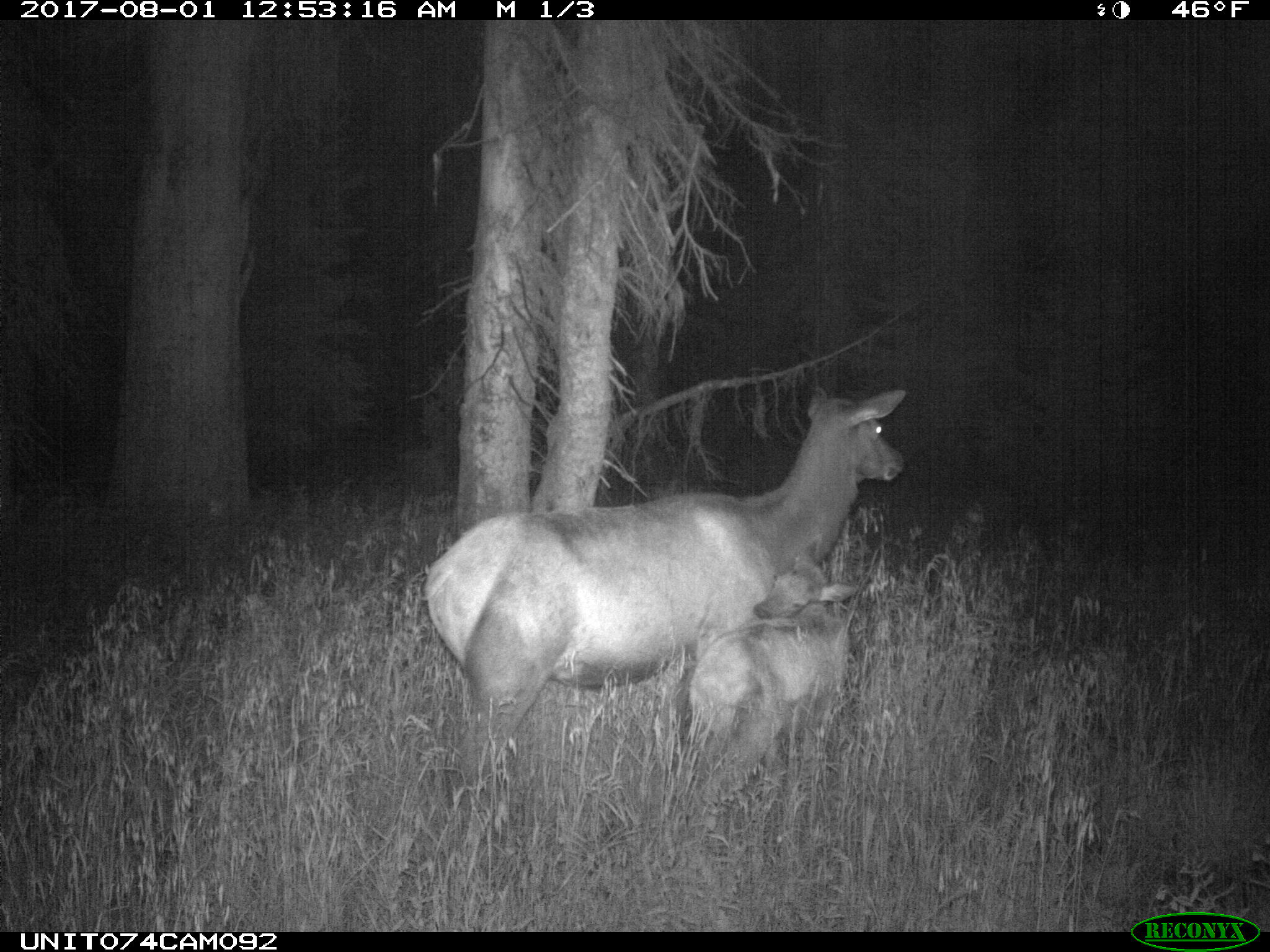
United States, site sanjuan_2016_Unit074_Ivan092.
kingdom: Animalia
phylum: Chordata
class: Mammalia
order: Artiodactyla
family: Cervidae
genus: Cervus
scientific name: Cervus elaphus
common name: red deer